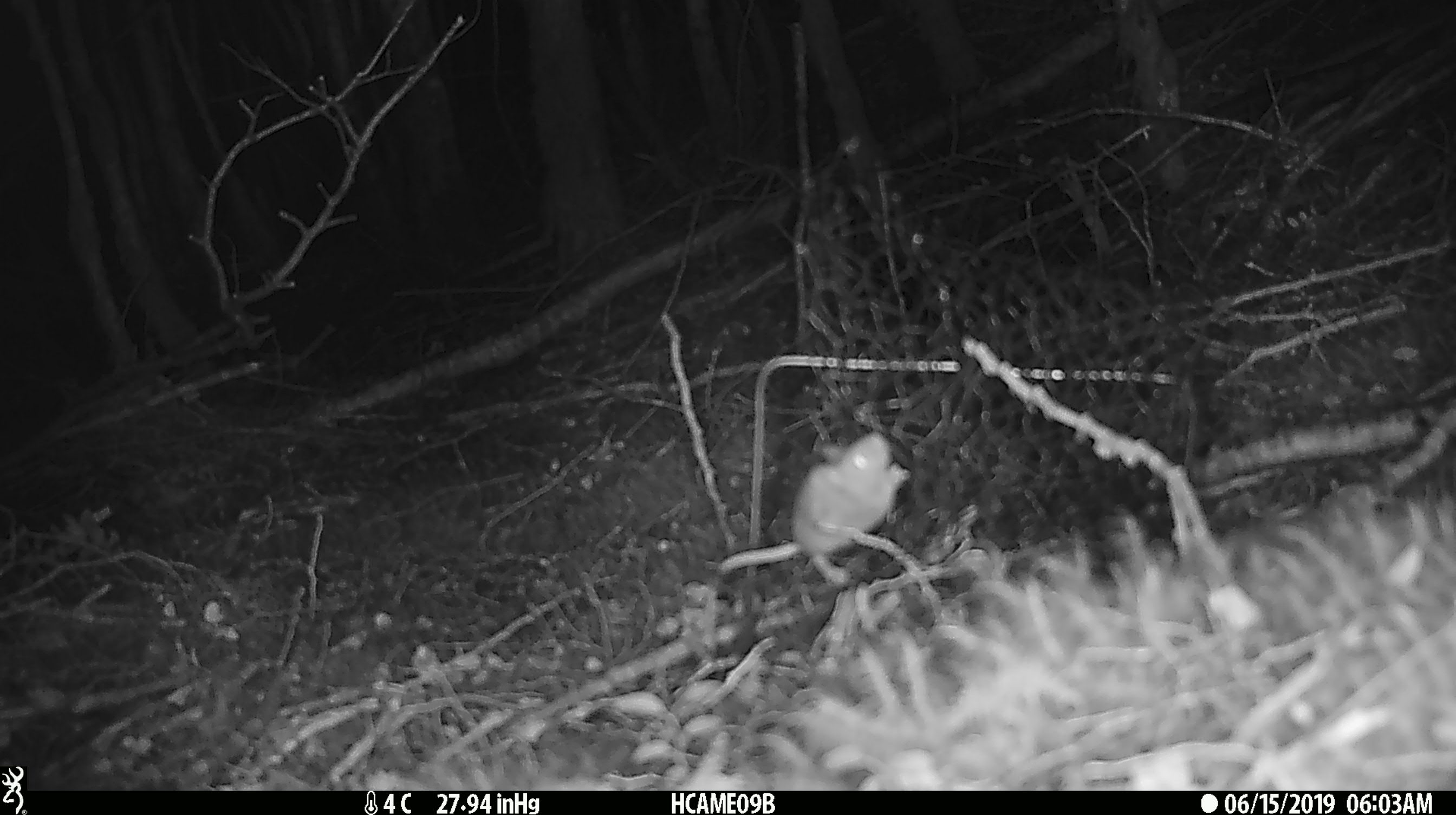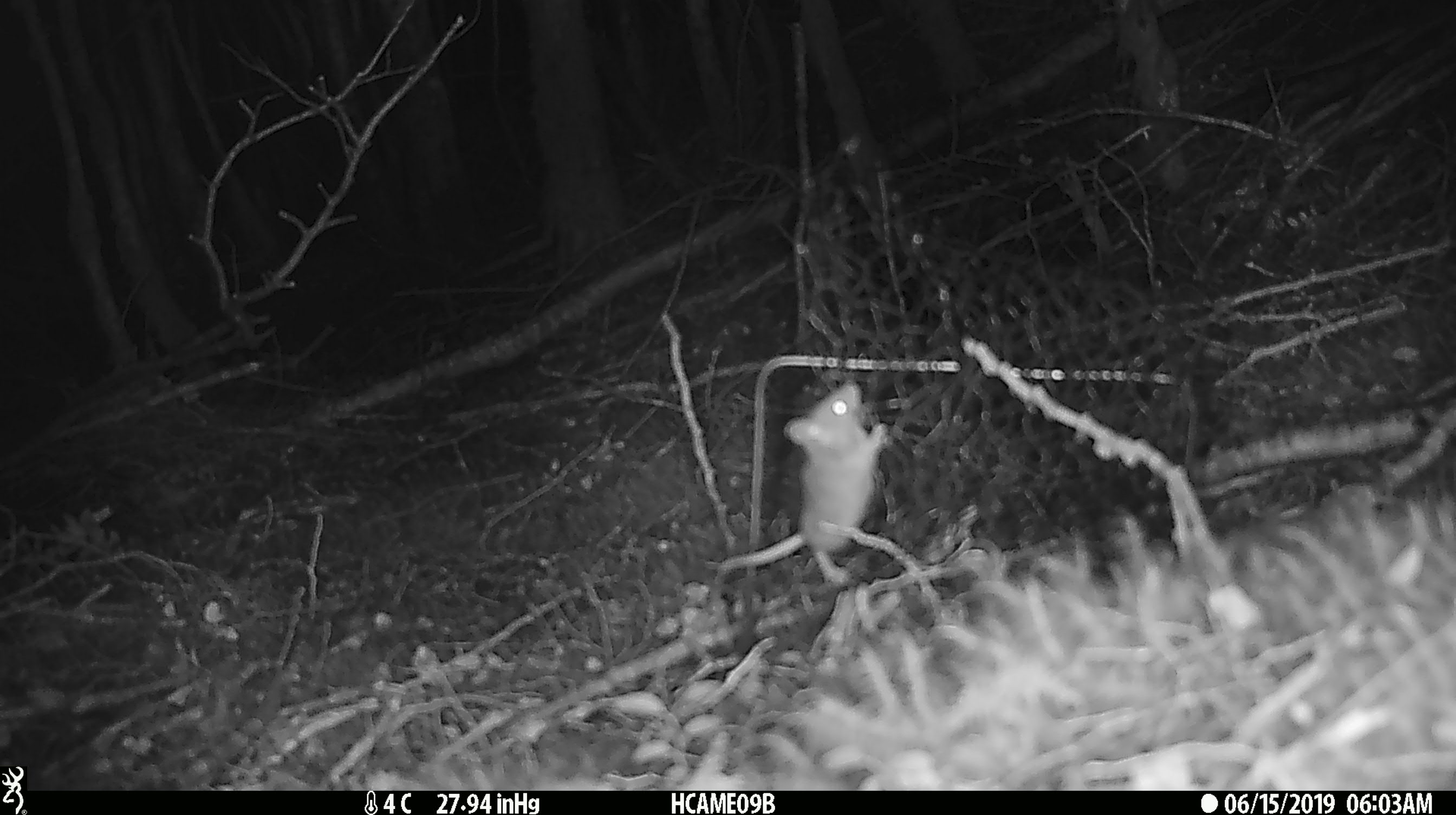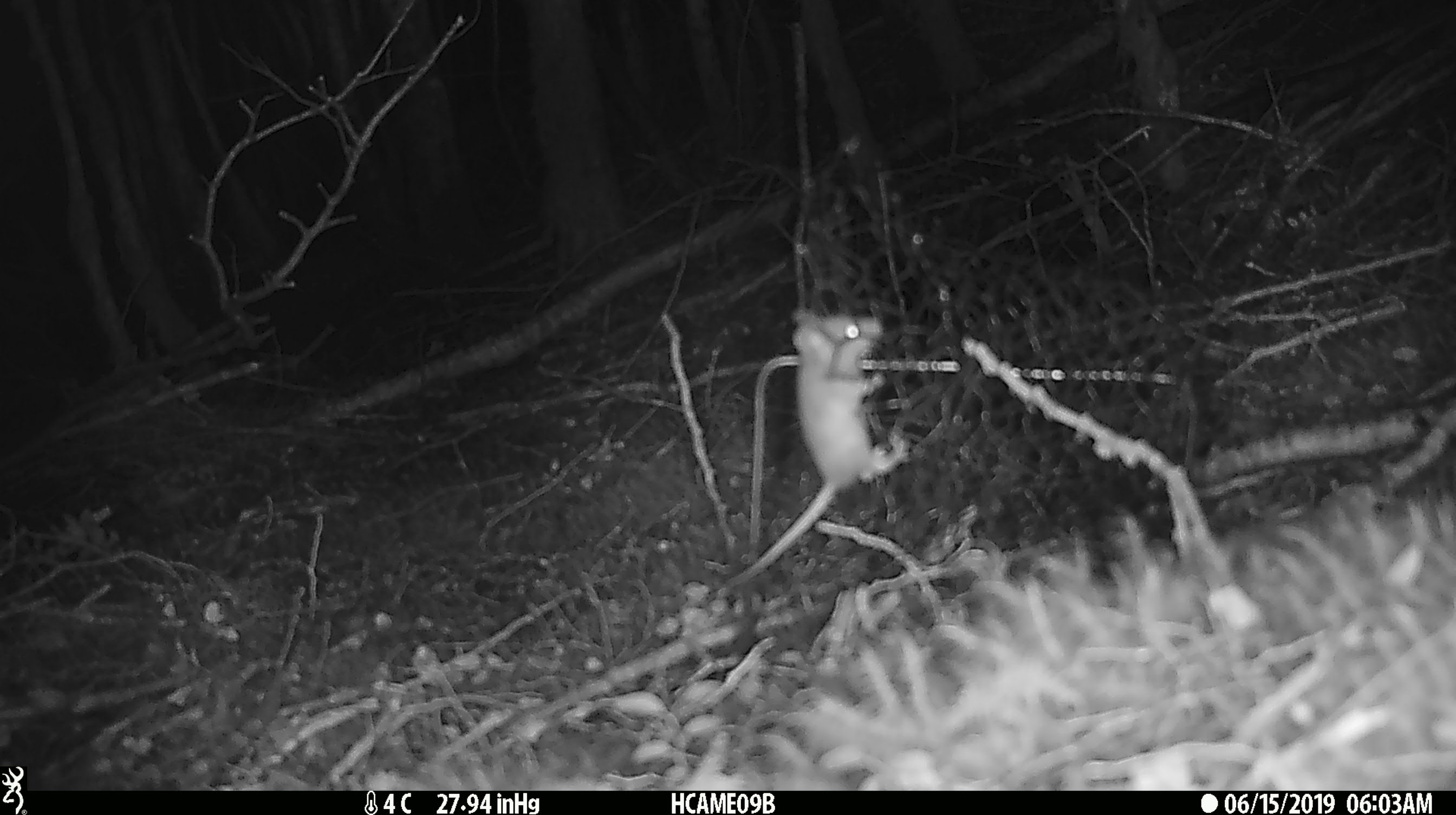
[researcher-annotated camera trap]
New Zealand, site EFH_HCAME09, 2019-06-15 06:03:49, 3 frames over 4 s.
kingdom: Animalia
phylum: Chordata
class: Mammalia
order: Rodentia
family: Muridae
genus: Mus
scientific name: Mus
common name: mouse